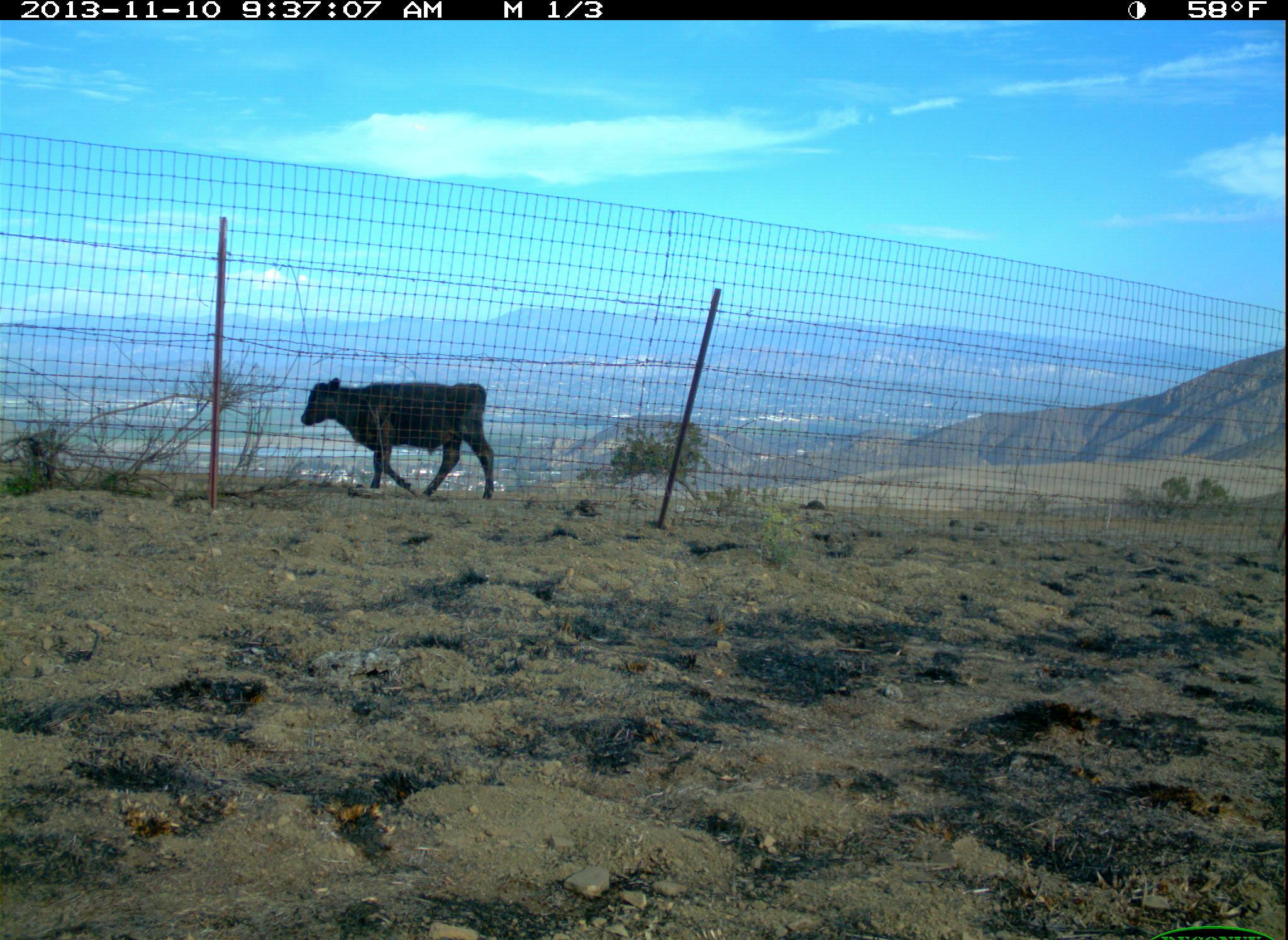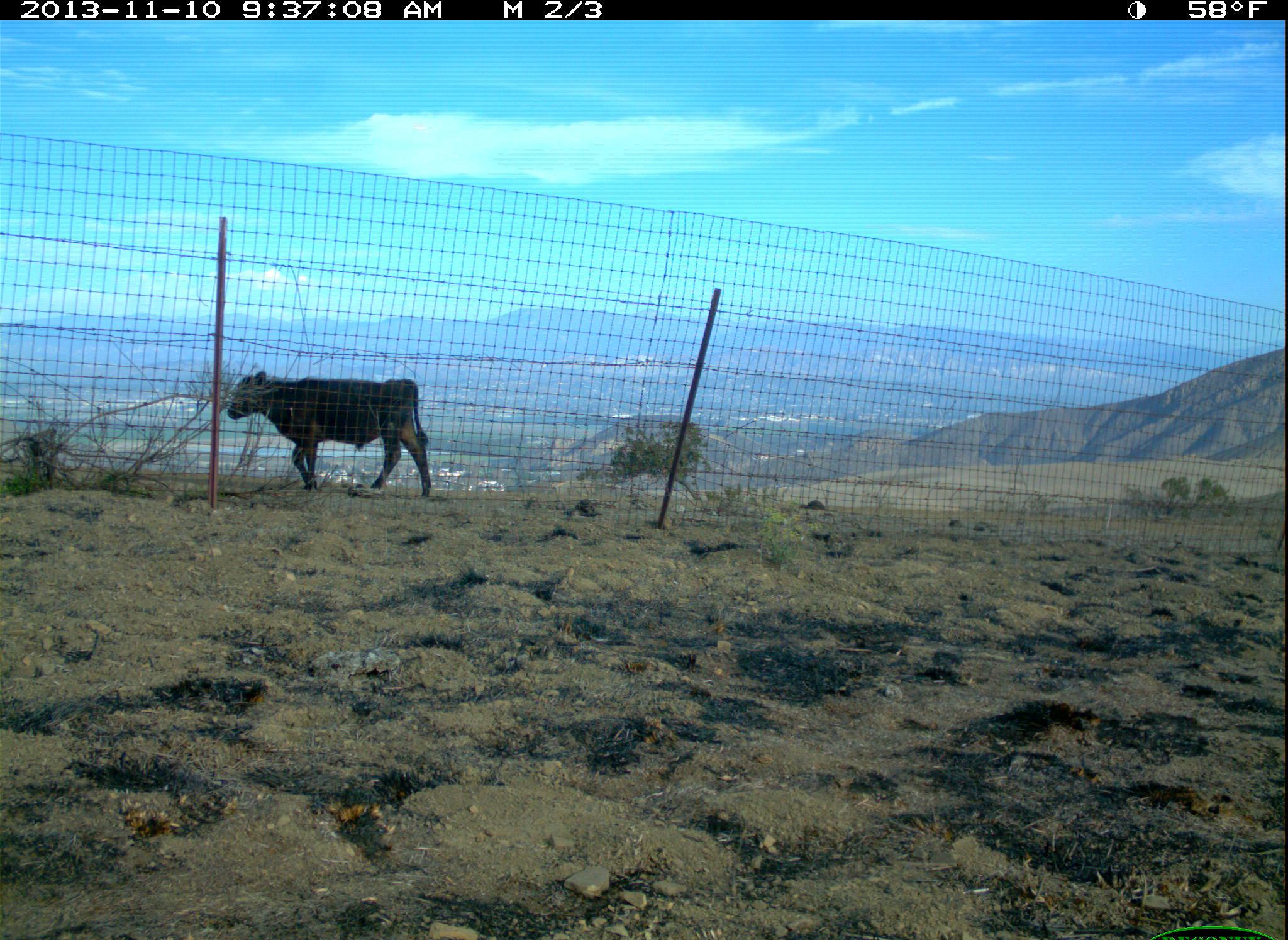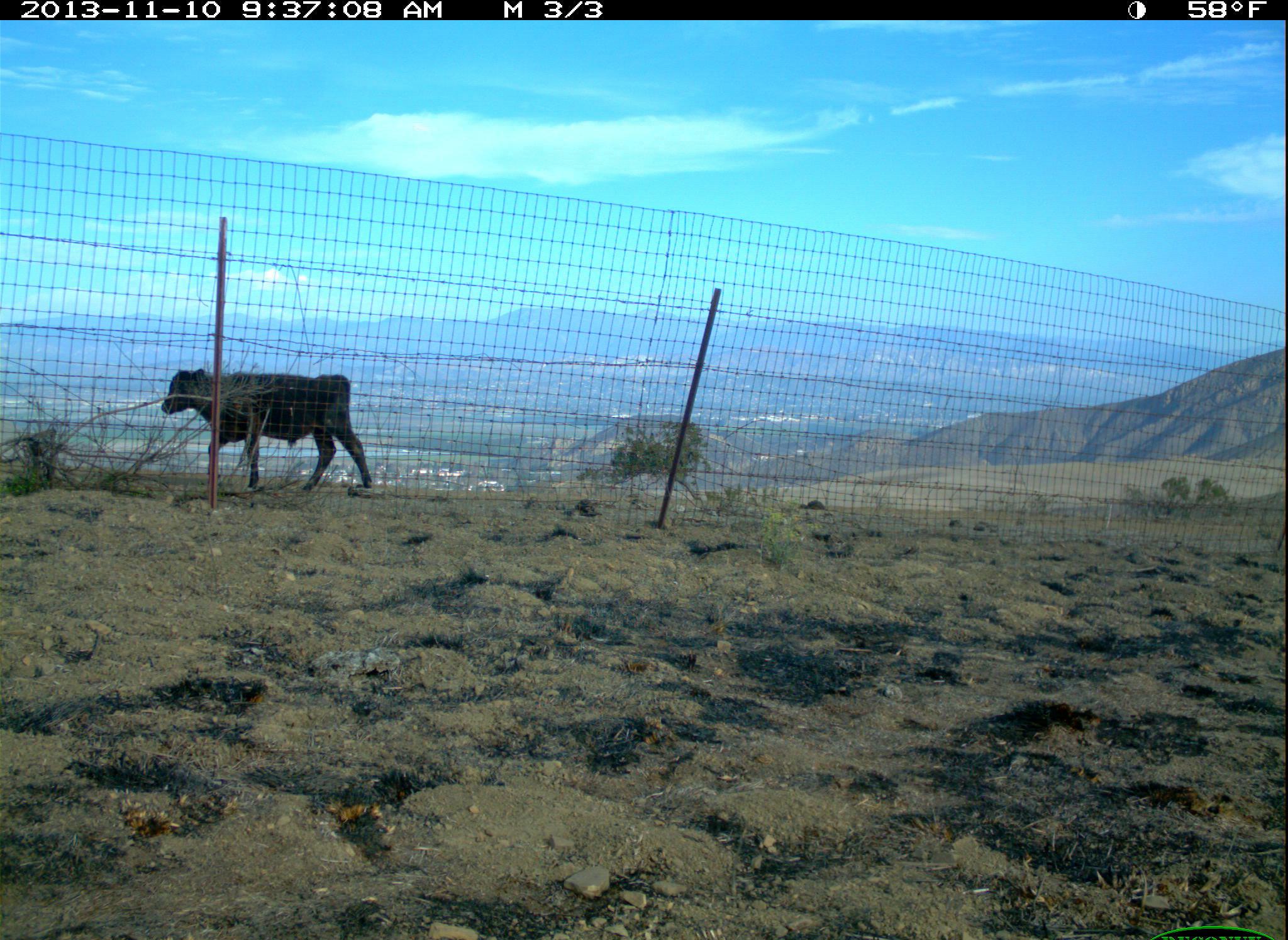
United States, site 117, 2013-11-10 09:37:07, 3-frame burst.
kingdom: Animalia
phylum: Chordata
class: Mammalia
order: Artiodactyla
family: Bovidae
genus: Bos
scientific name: Bos taurus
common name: cow